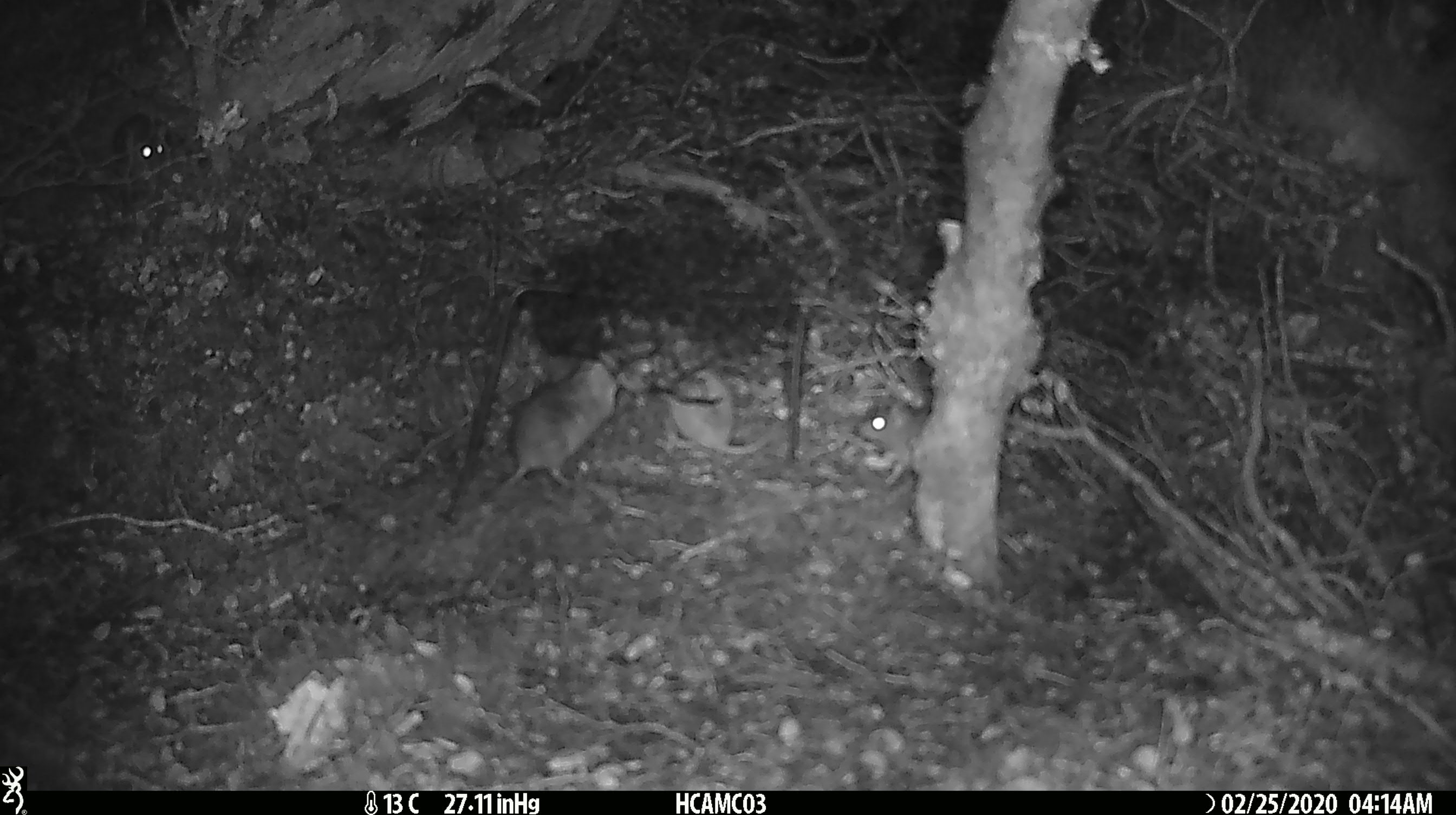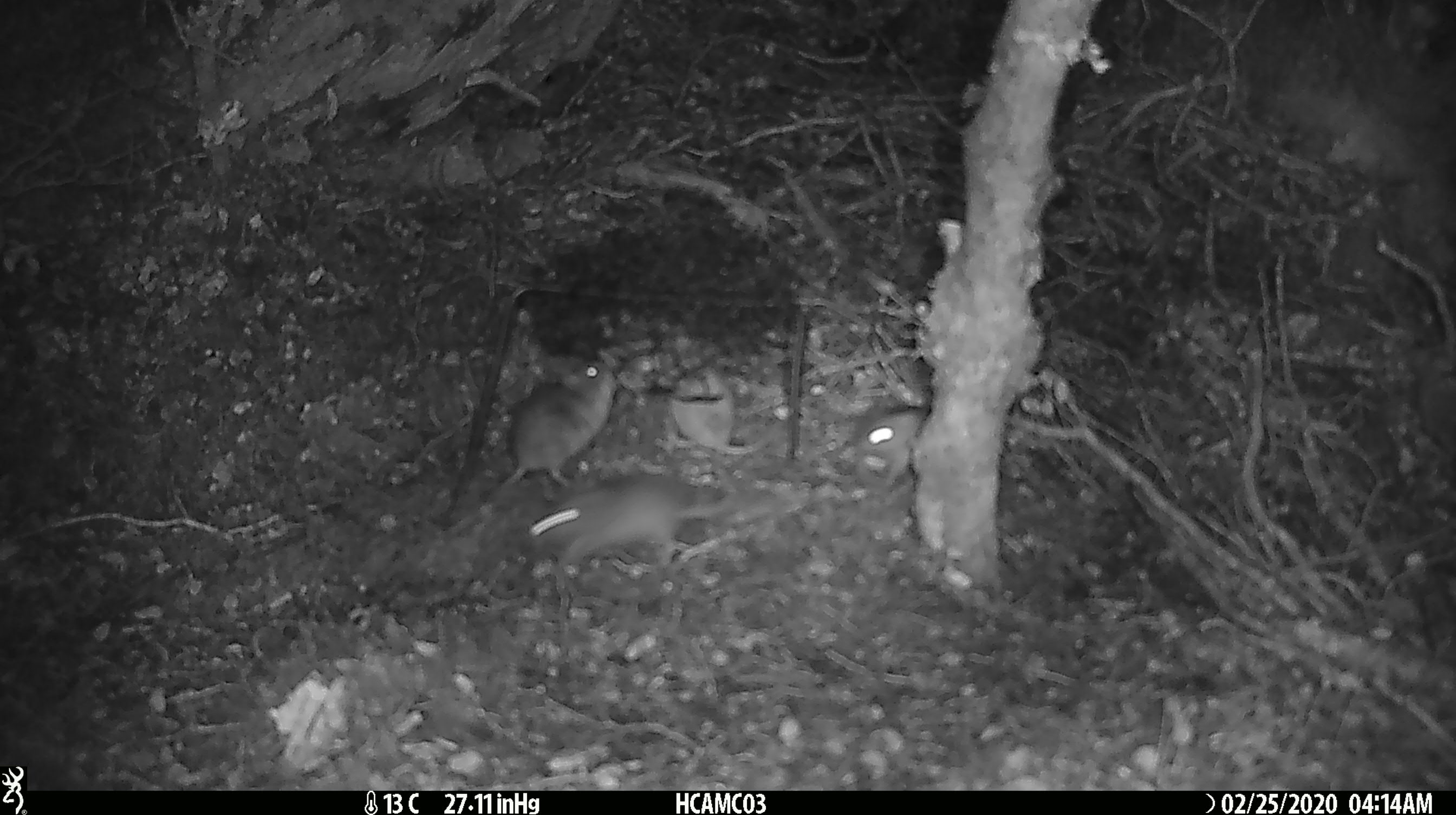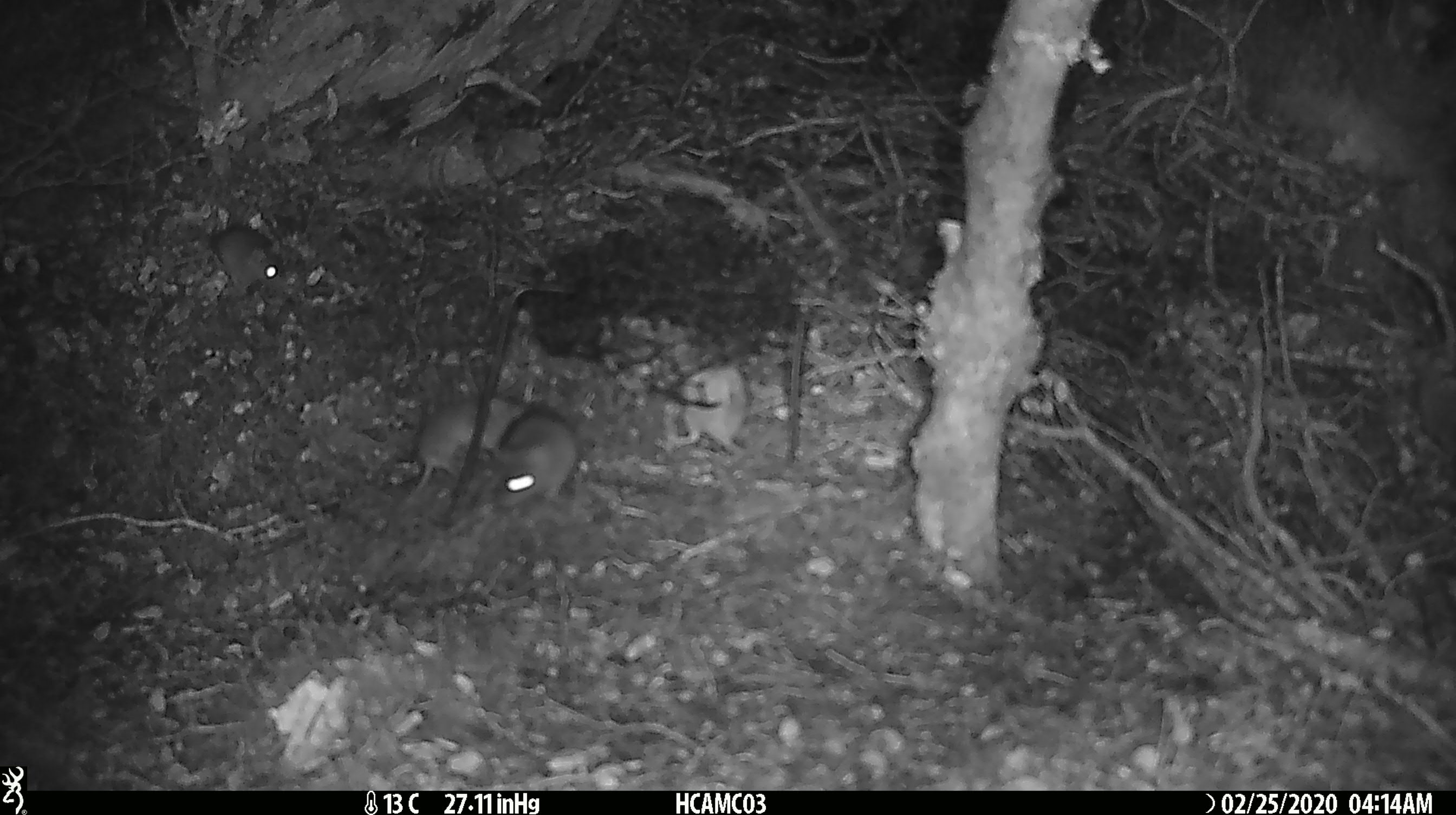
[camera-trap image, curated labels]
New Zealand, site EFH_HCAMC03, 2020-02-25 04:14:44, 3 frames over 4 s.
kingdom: Animalia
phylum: Chordata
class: Mammalia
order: Rodentia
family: Muridae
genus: Mus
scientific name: Mus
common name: mouse